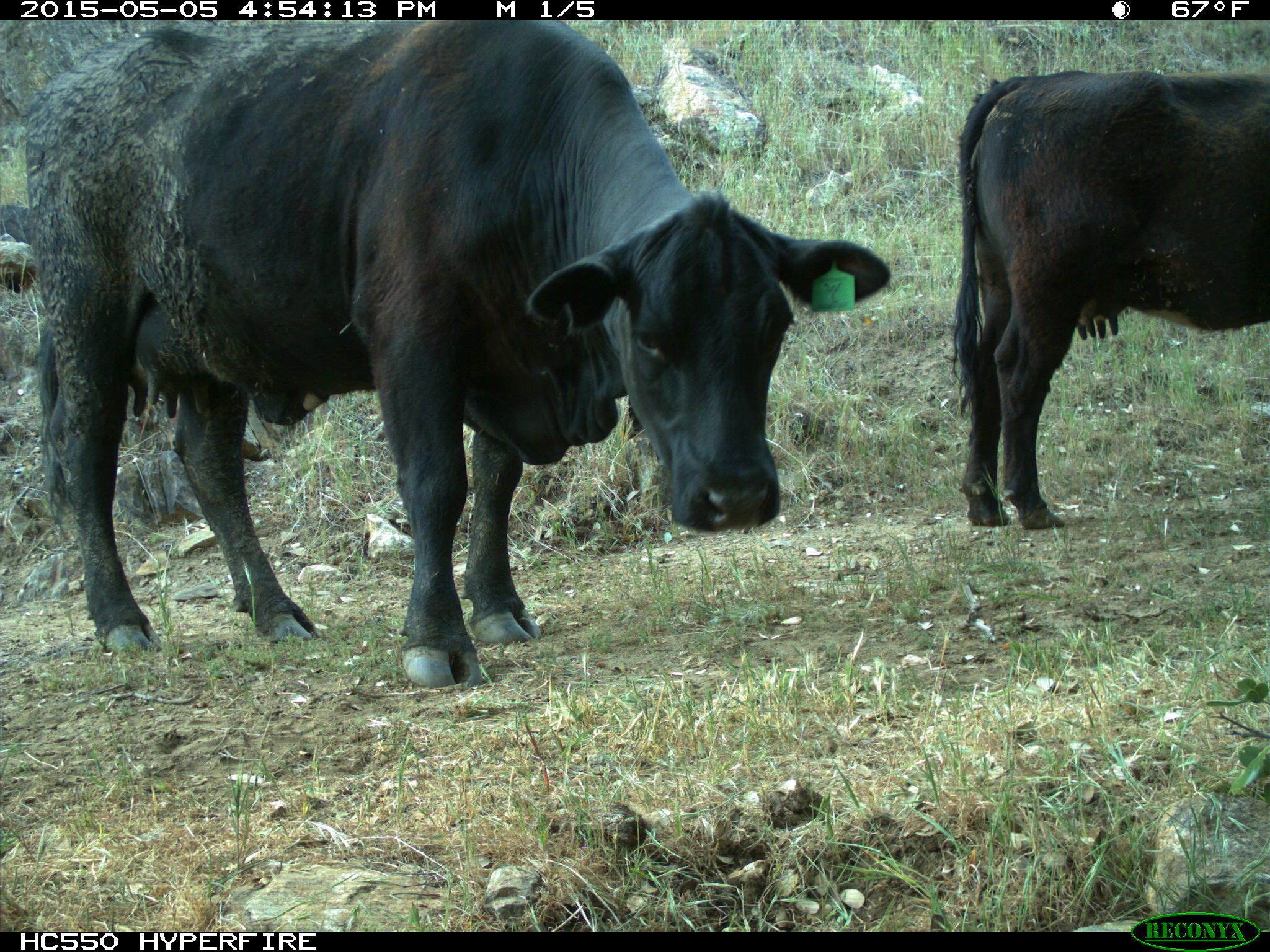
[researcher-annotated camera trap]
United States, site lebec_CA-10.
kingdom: Animalia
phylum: Chordata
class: Mammalia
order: Artiodactyla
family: Bovidae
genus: Bos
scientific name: Bos taurus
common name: domestic cow